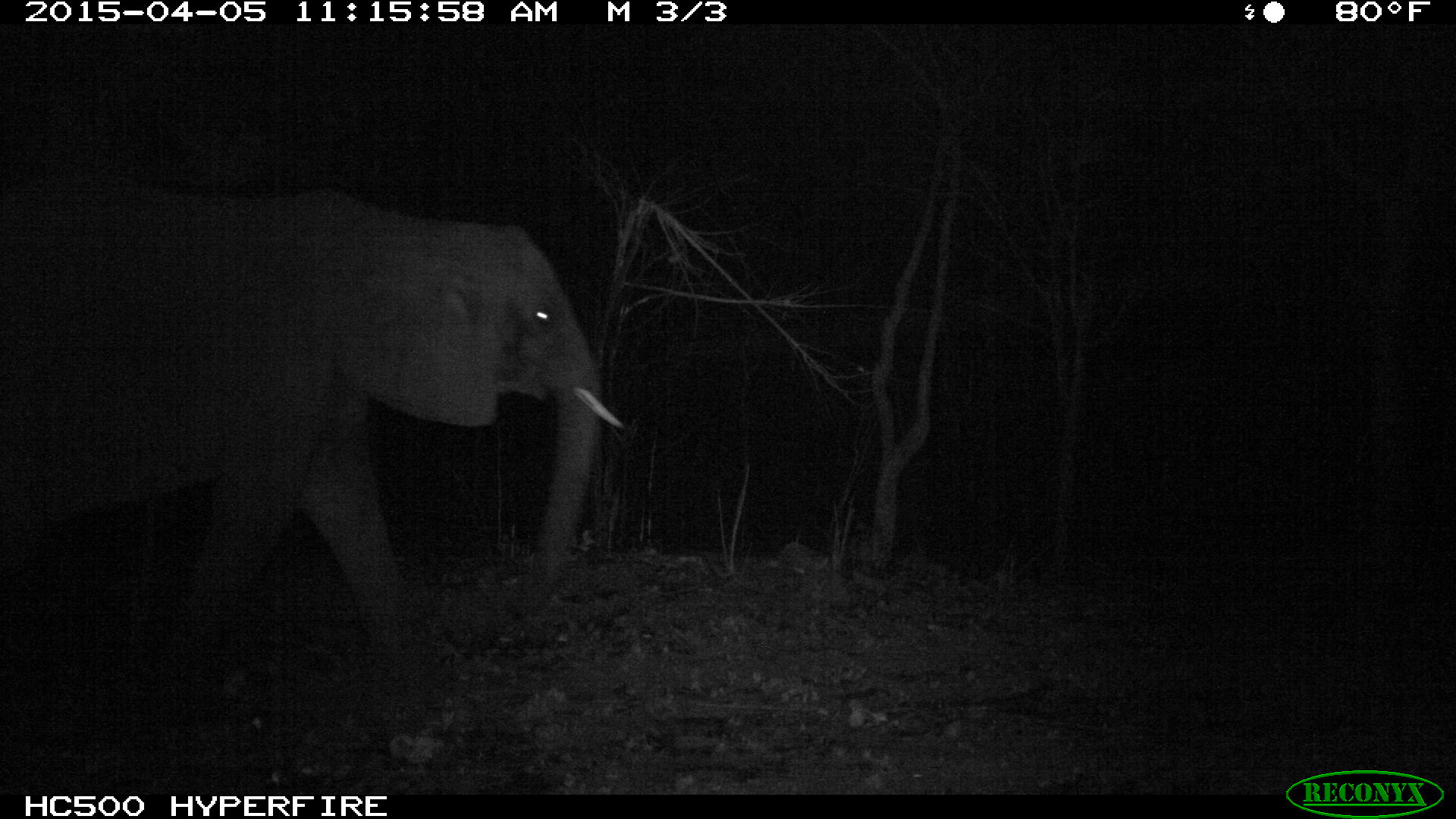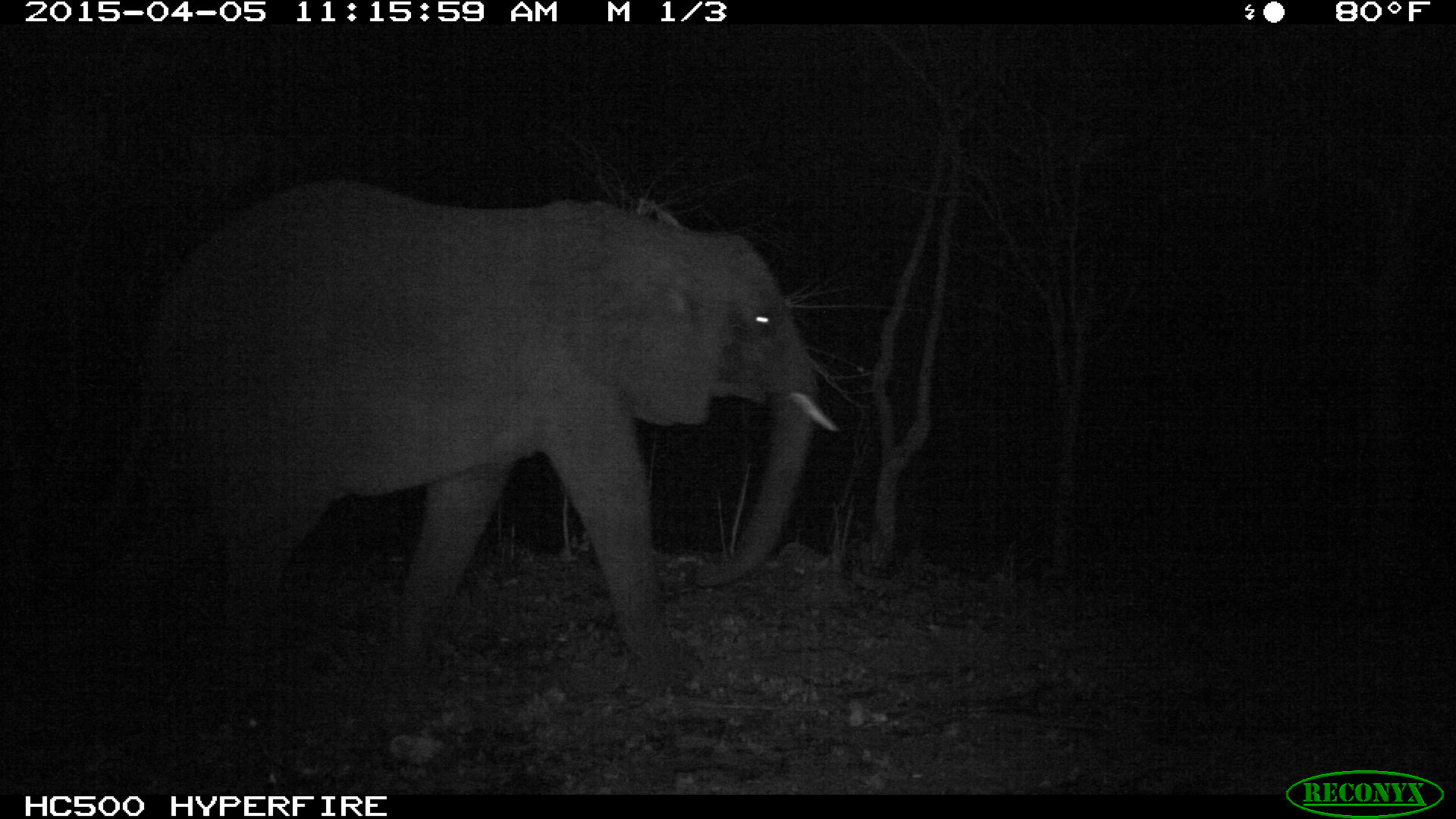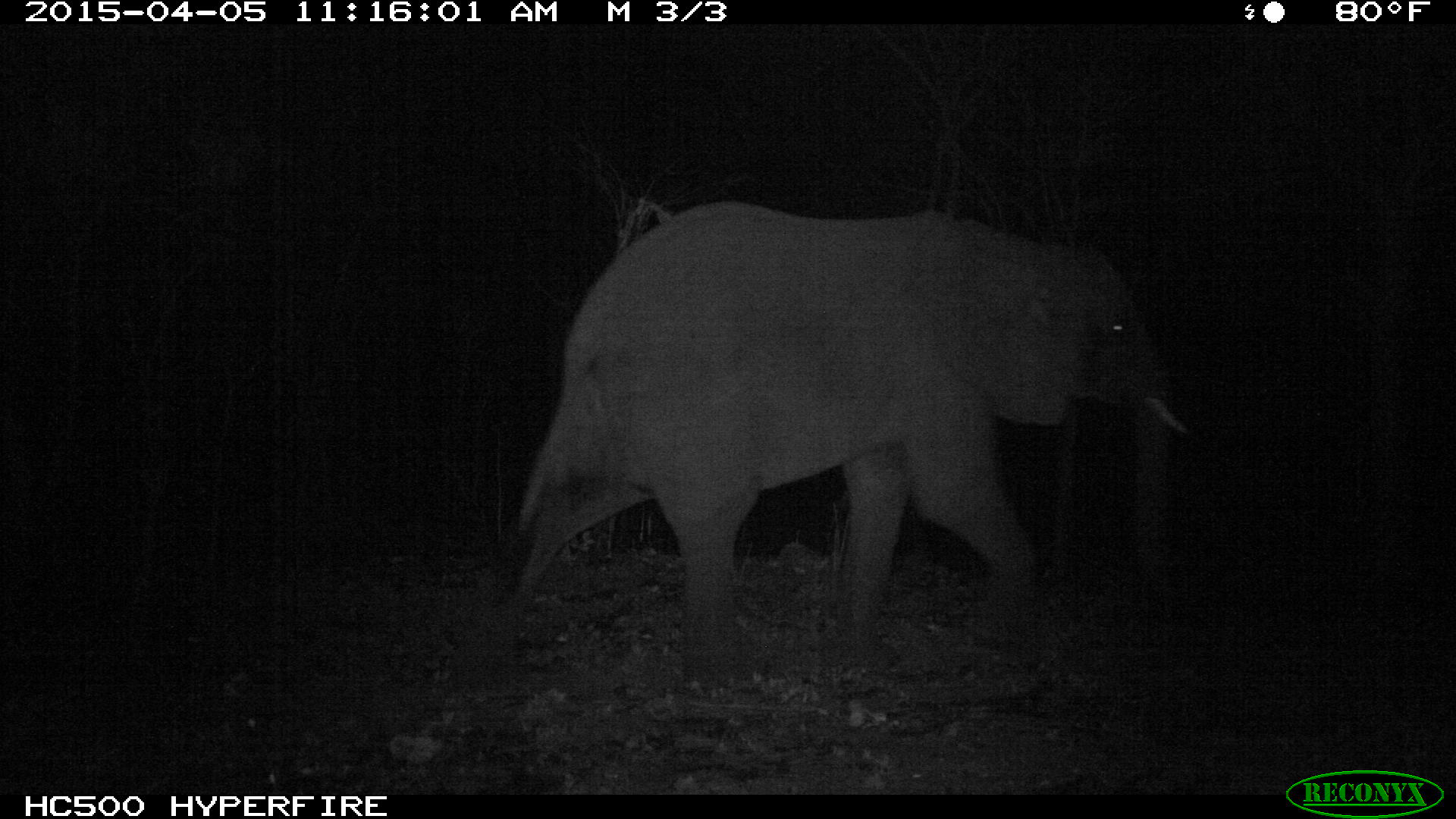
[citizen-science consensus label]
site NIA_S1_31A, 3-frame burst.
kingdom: Animalia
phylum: Chordata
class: Mammalia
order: Proboscidea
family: Elephantidae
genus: Loxodonta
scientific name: Loxodonta africana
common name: african bush elephant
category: elephant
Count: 1.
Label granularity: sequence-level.